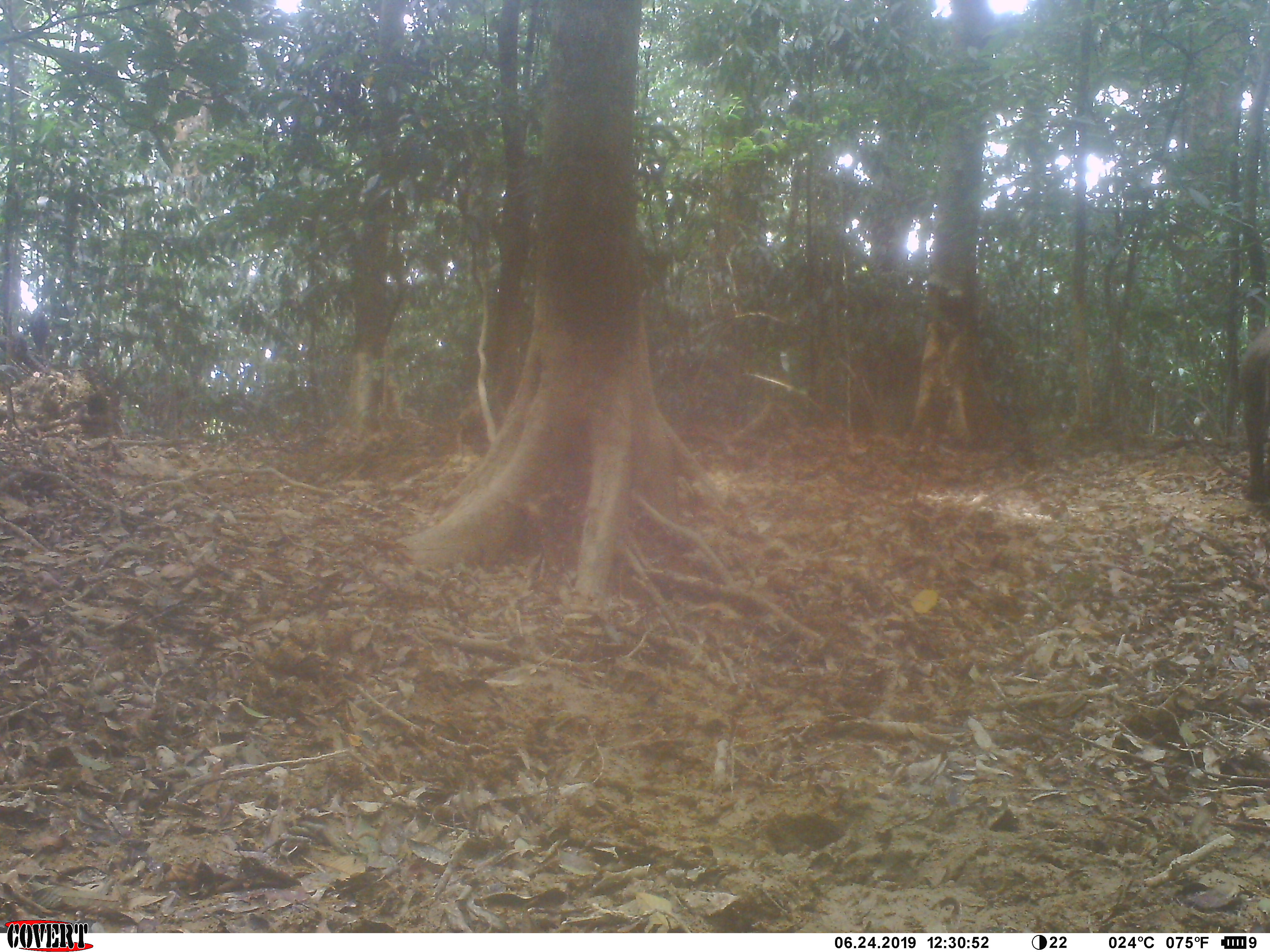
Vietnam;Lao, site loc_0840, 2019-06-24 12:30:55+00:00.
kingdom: Animalia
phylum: Chordata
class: Mammalia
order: Artiodactyla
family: Suidae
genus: Sus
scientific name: Sus scrofa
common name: eurasian wild pig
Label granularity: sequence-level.